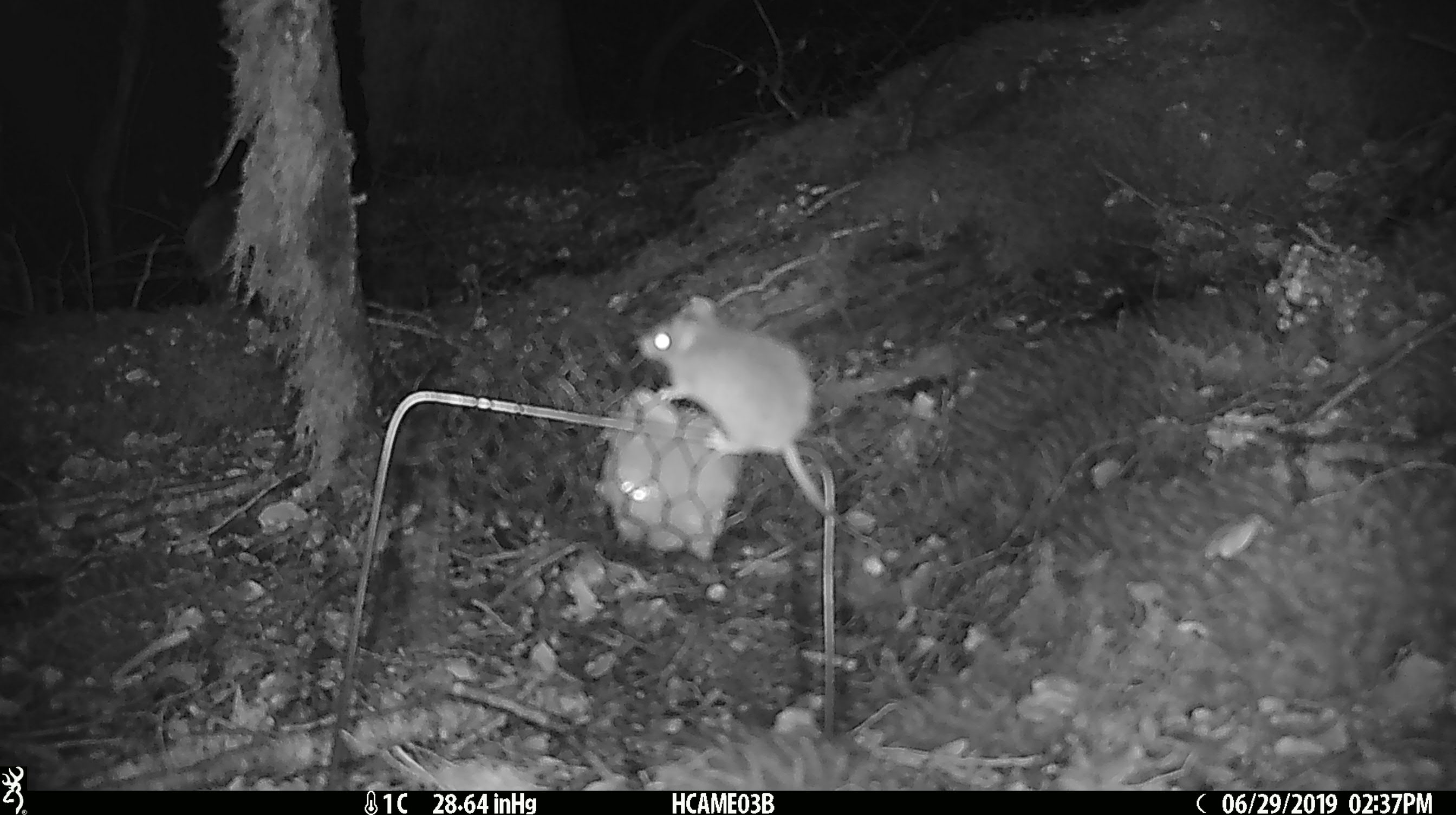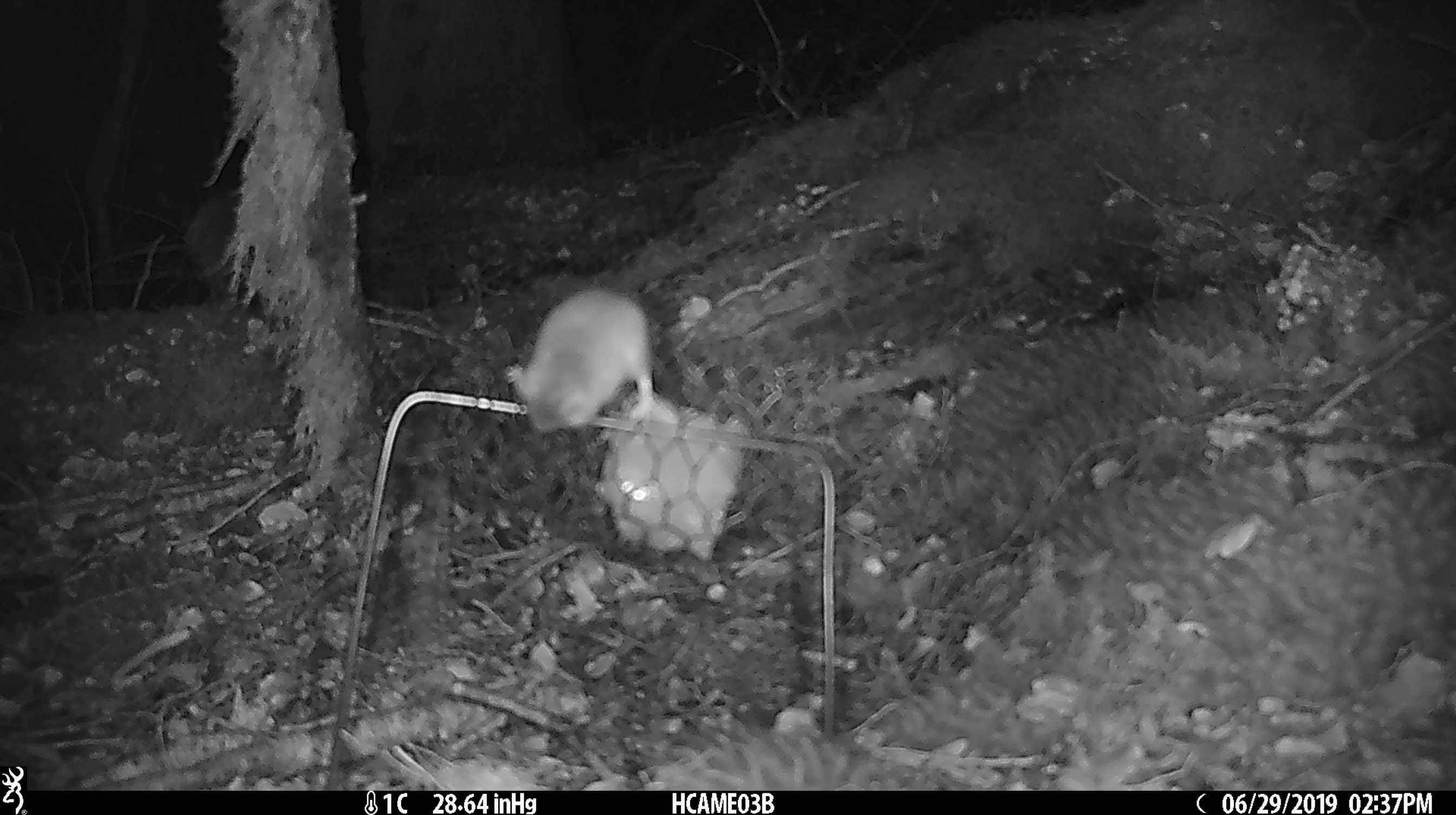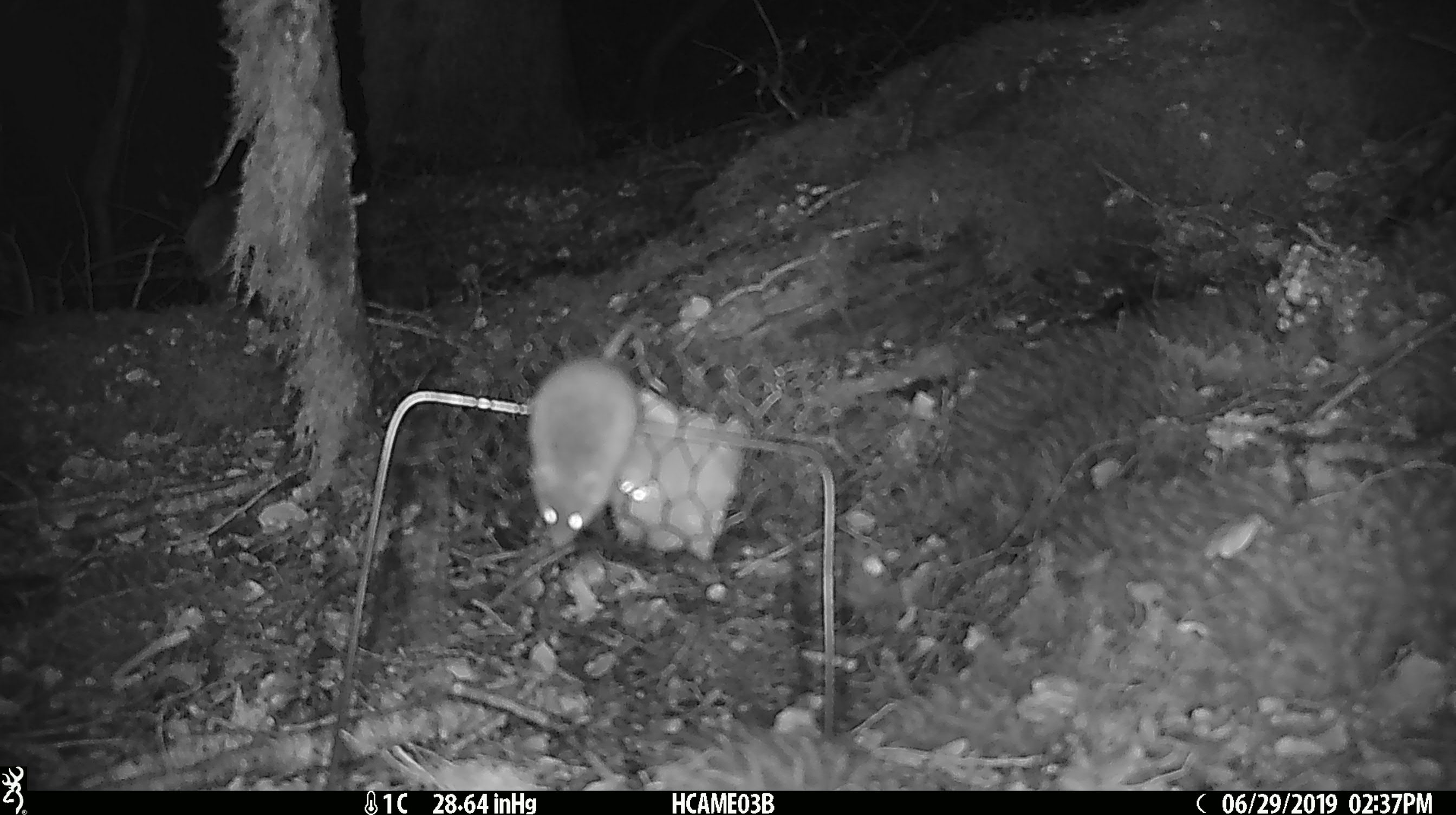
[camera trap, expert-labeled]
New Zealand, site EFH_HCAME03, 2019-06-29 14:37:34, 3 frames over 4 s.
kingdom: Animalia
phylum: Chordata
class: Mammalia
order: Rodentia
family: Muridae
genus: Mus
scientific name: Mus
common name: mouse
Mouse (Mus).